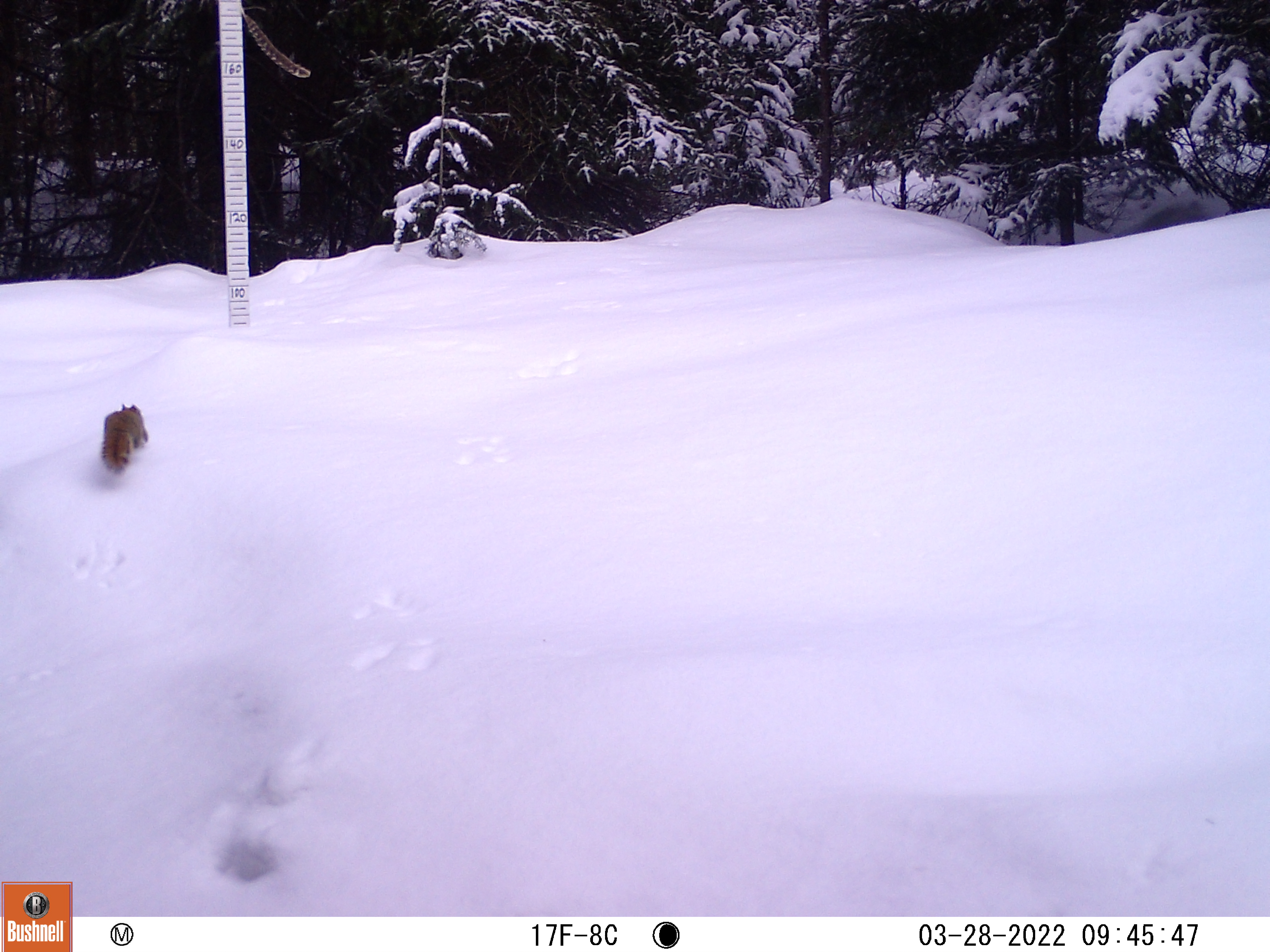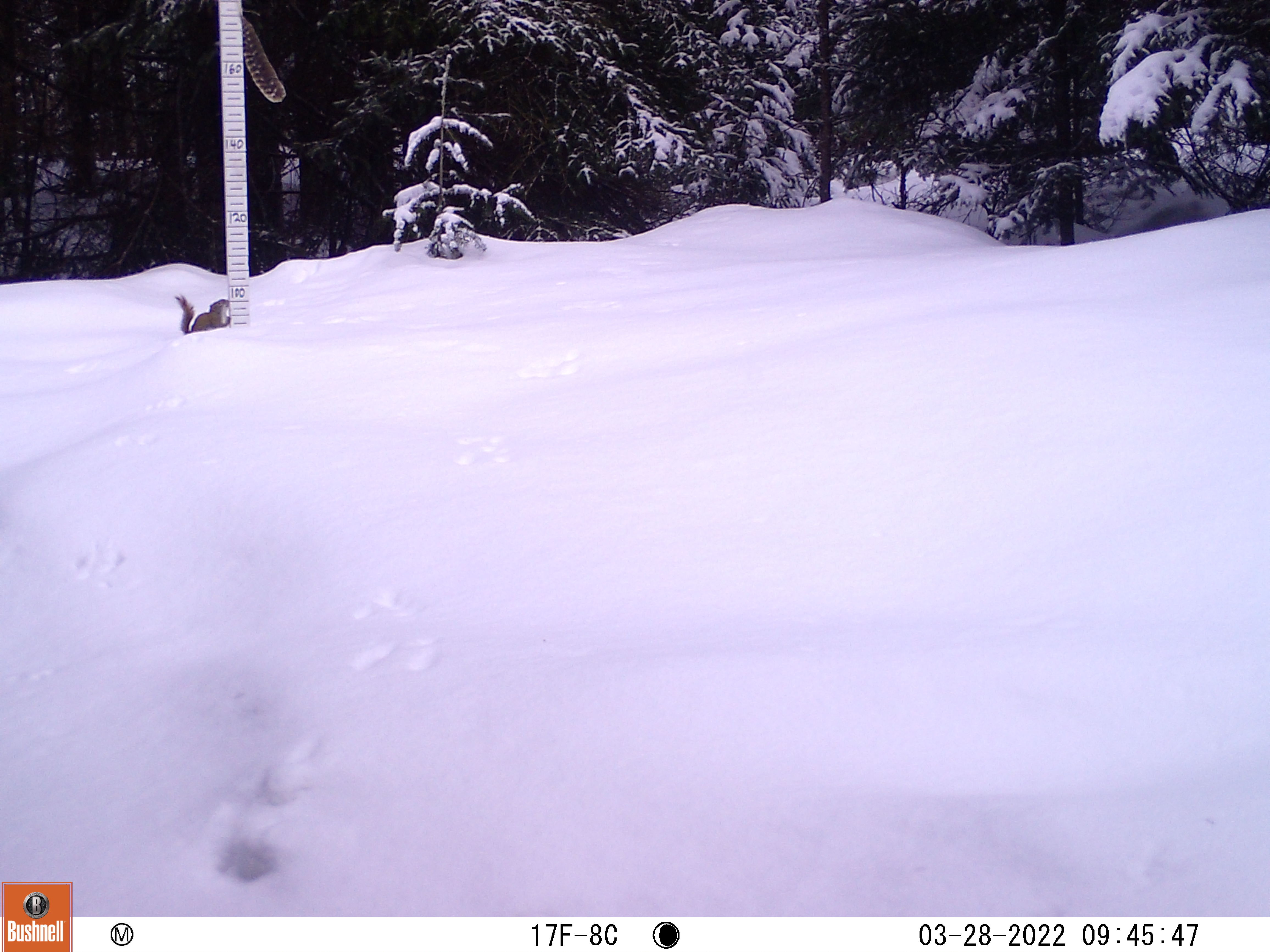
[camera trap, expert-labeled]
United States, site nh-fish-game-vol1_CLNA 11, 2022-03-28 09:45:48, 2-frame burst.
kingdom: Animalia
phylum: Chordata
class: Mammalia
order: Rodentia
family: Sciuridae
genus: Tamiasciurus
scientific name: Tamiasciurus hudsonicus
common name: red squirrel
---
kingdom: Animalia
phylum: Chordata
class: Mammalia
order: Rodentia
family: Sciuridae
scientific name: Sciuridae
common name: squirrel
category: squirrel sp.